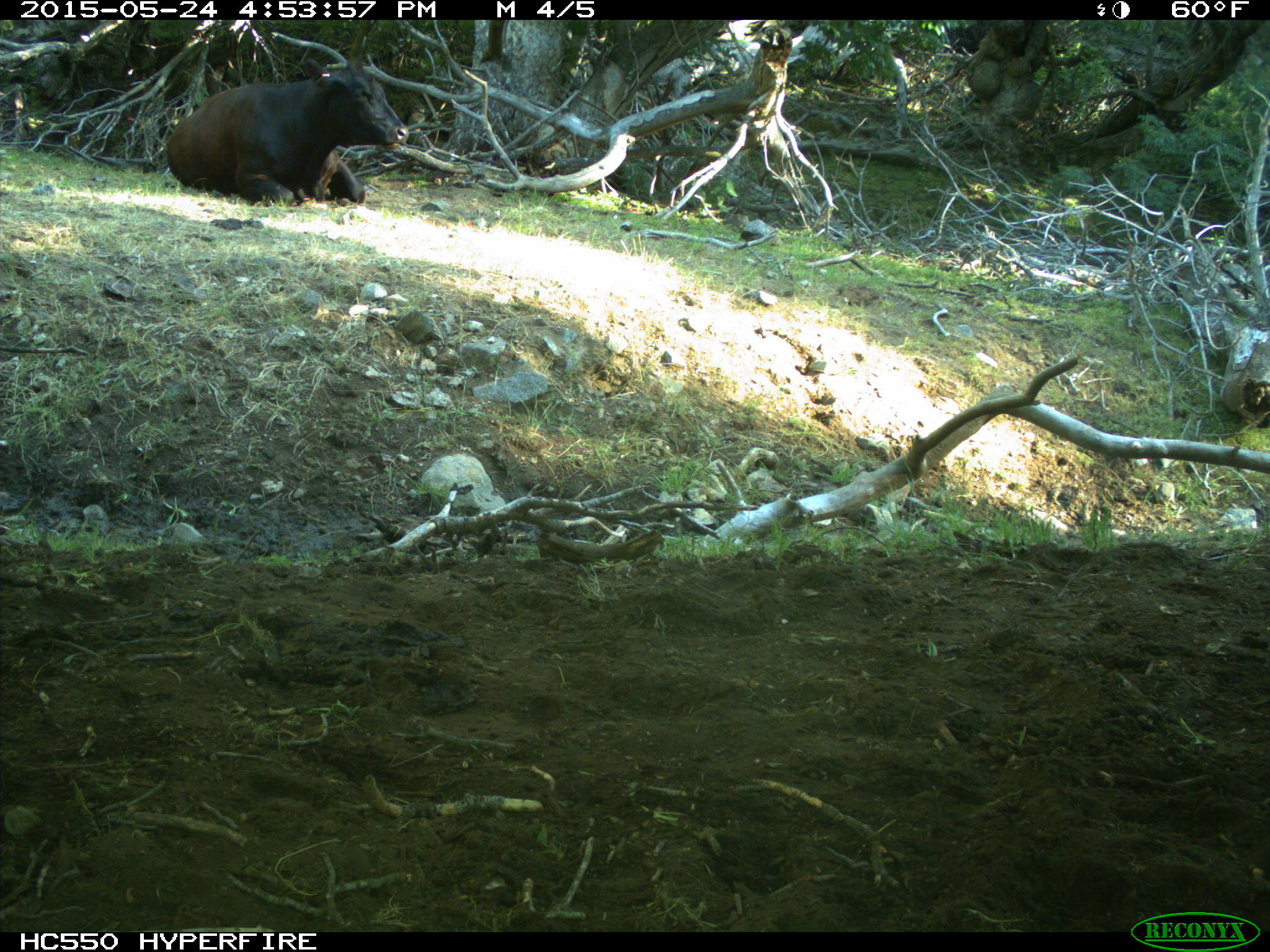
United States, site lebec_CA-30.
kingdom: Animalia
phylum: Chordata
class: Mammalia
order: Artiodactyla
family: Bovidae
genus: Bos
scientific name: Bos taurus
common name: domestic cow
Bos taurus (domestic cow).